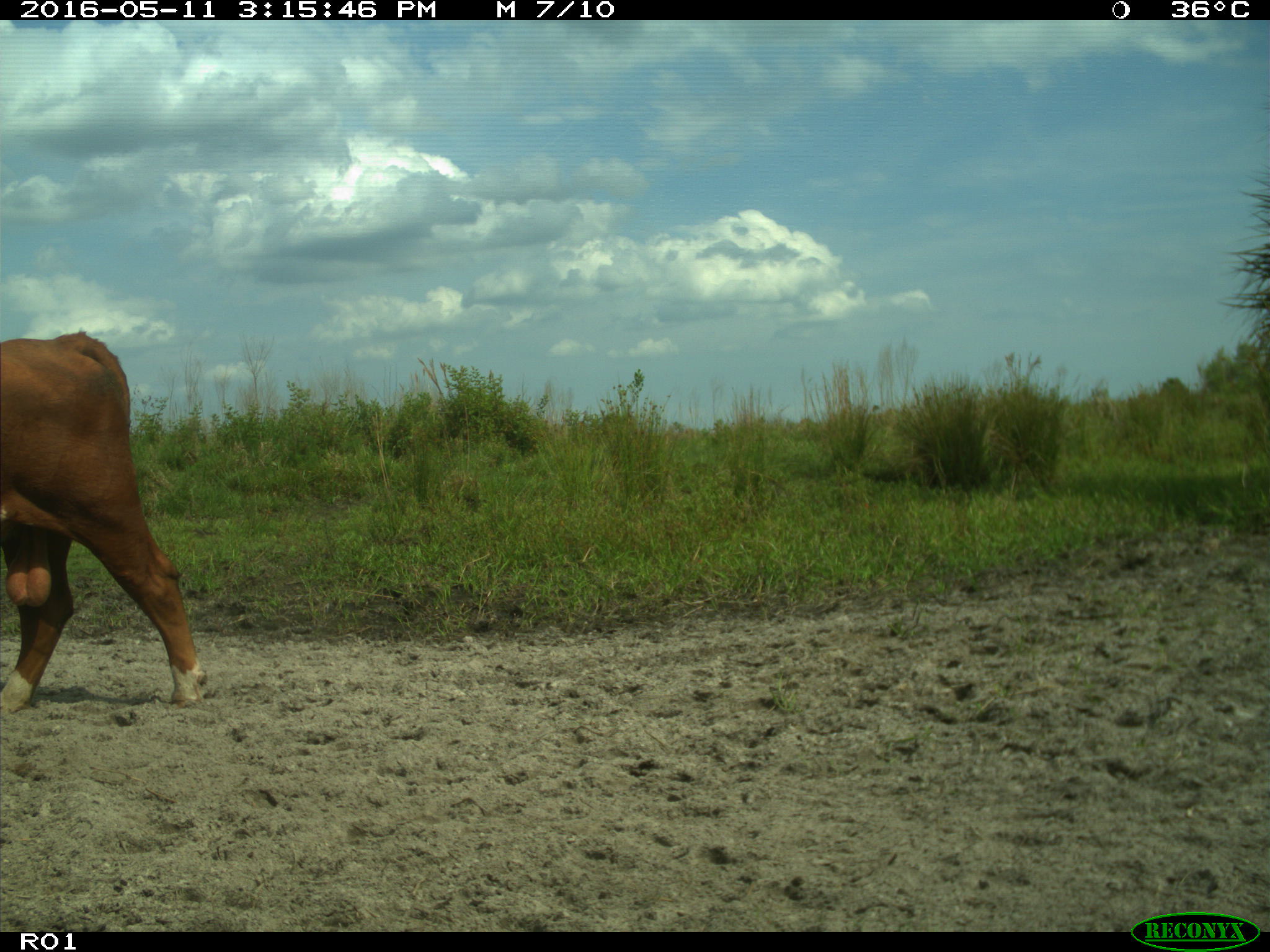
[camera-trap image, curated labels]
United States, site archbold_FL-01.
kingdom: Animalia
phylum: Chordata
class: Mammalia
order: Artiodactyla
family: Bovidae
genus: Bos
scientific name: Bos taurus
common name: domestic cow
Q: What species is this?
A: Bos taurus (domestic cow).